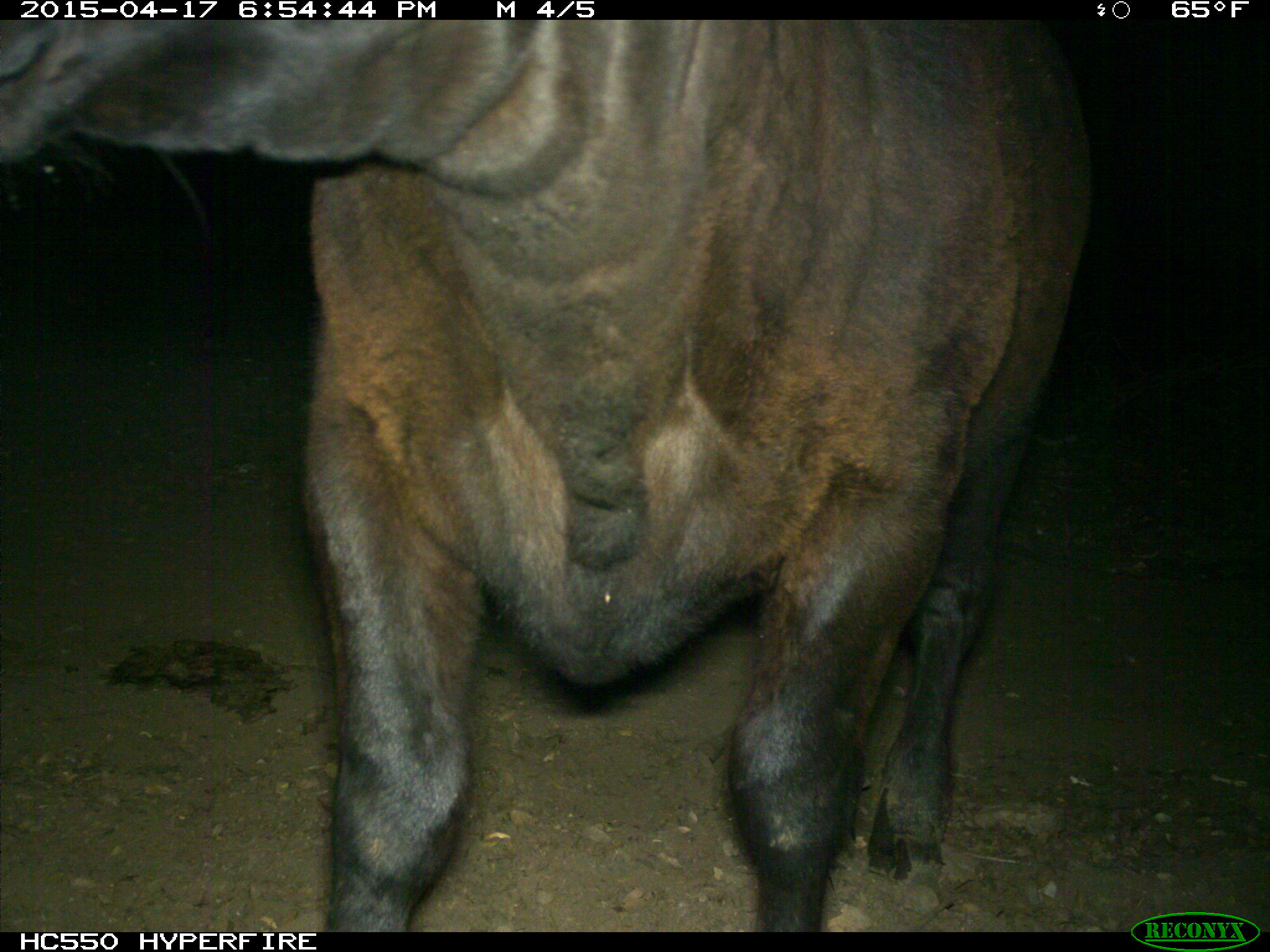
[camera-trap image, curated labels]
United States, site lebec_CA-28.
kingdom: Animalia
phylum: Chordata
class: Mammalia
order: Artiodactyla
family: Bovidae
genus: Bos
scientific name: Bos taurus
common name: domestic cow